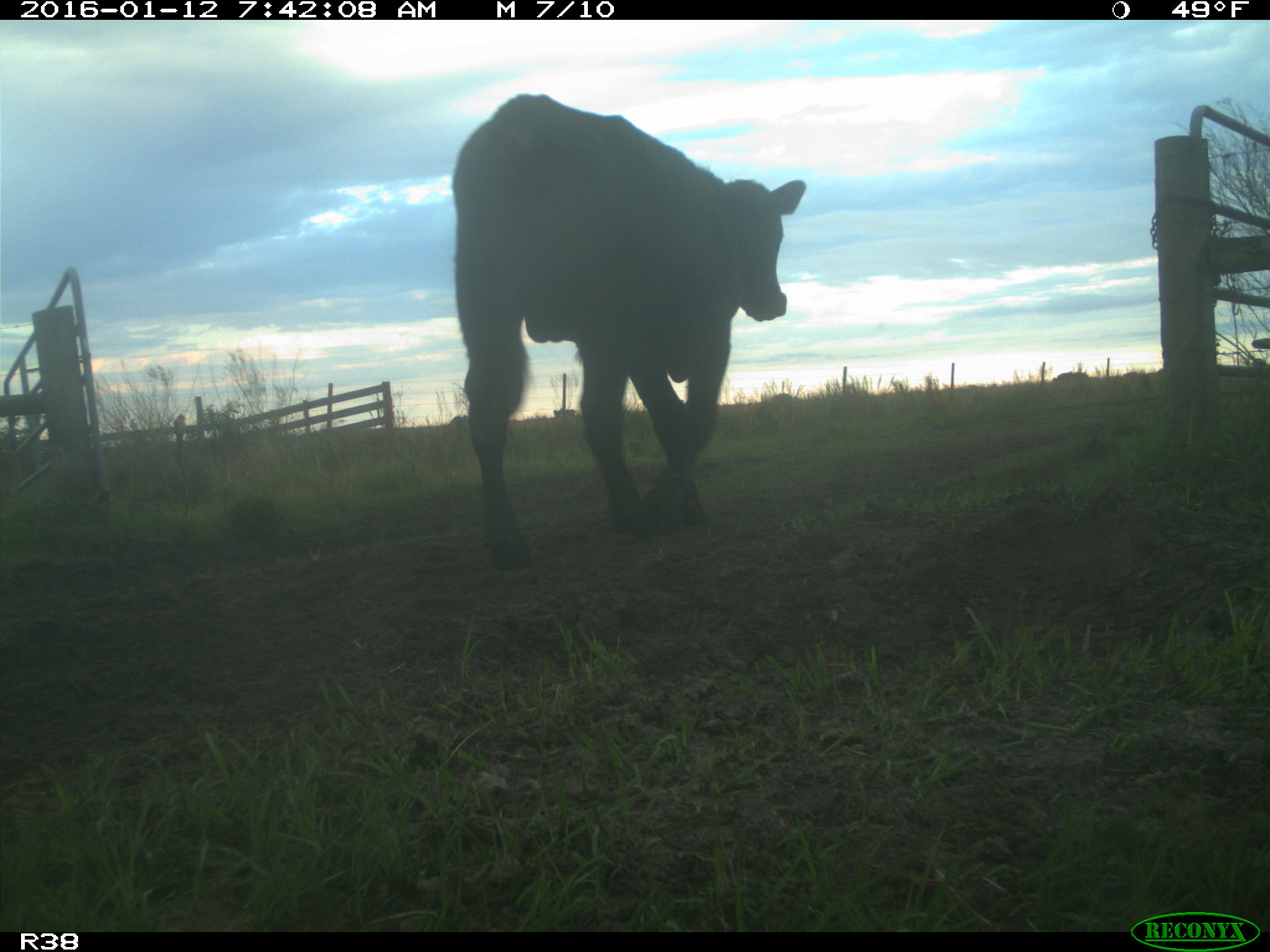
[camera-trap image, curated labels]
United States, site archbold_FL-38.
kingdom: Animalia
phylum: Chordata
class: Mammalia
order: Artiodactyla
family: Bovidae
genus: Bos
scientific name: Bos taurus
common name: domestic cow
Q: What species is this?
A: Bos taurus (domestic cow).